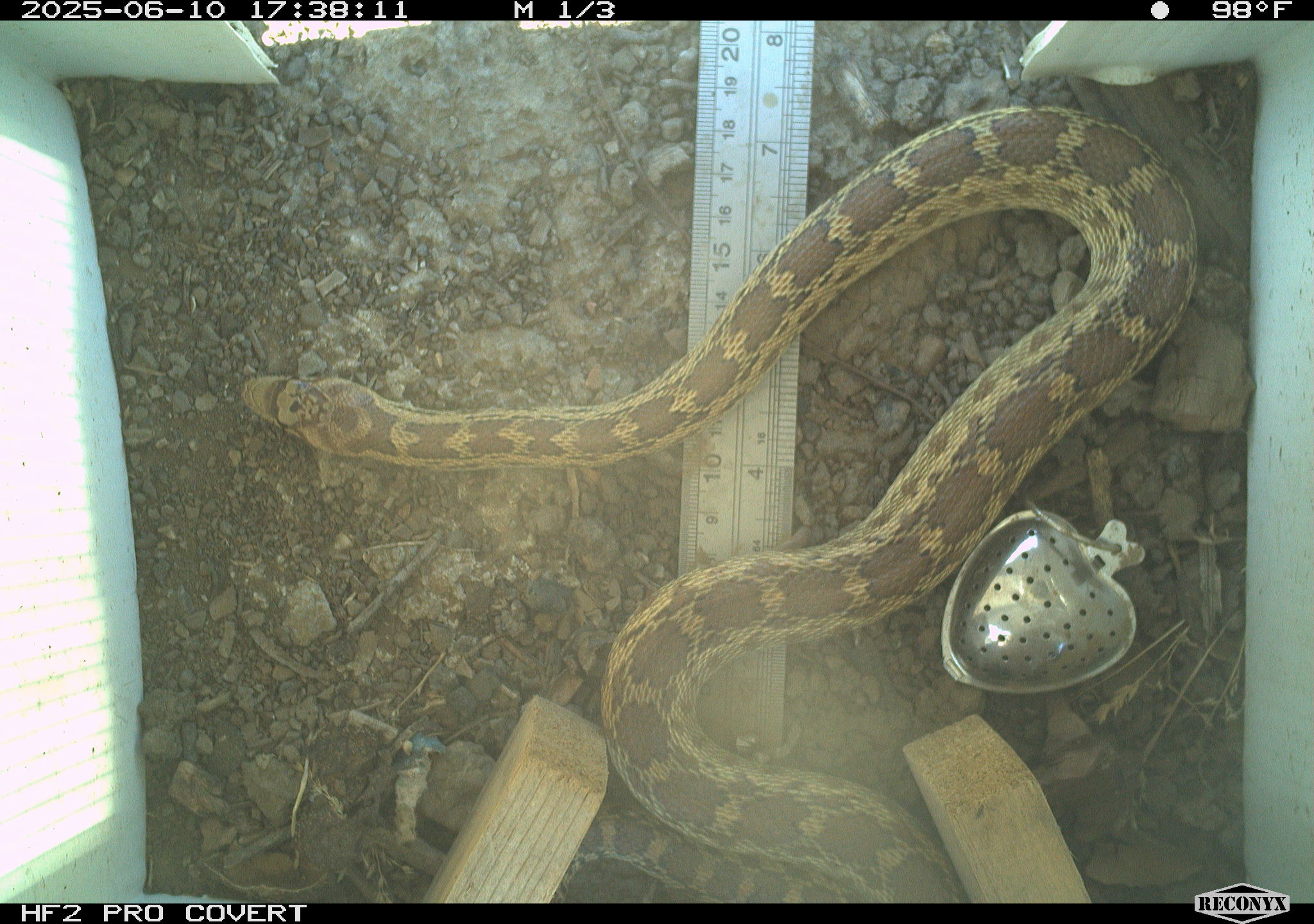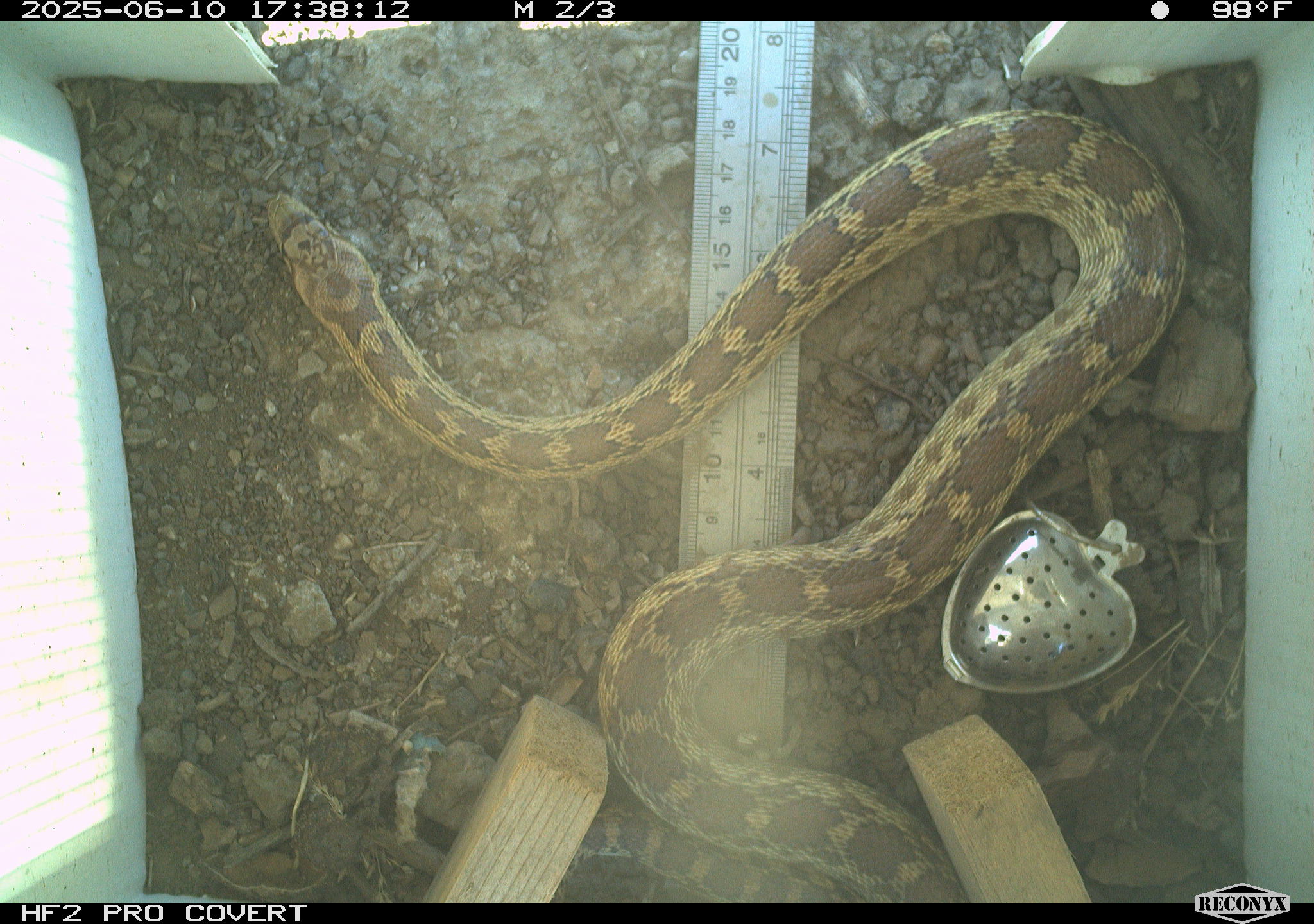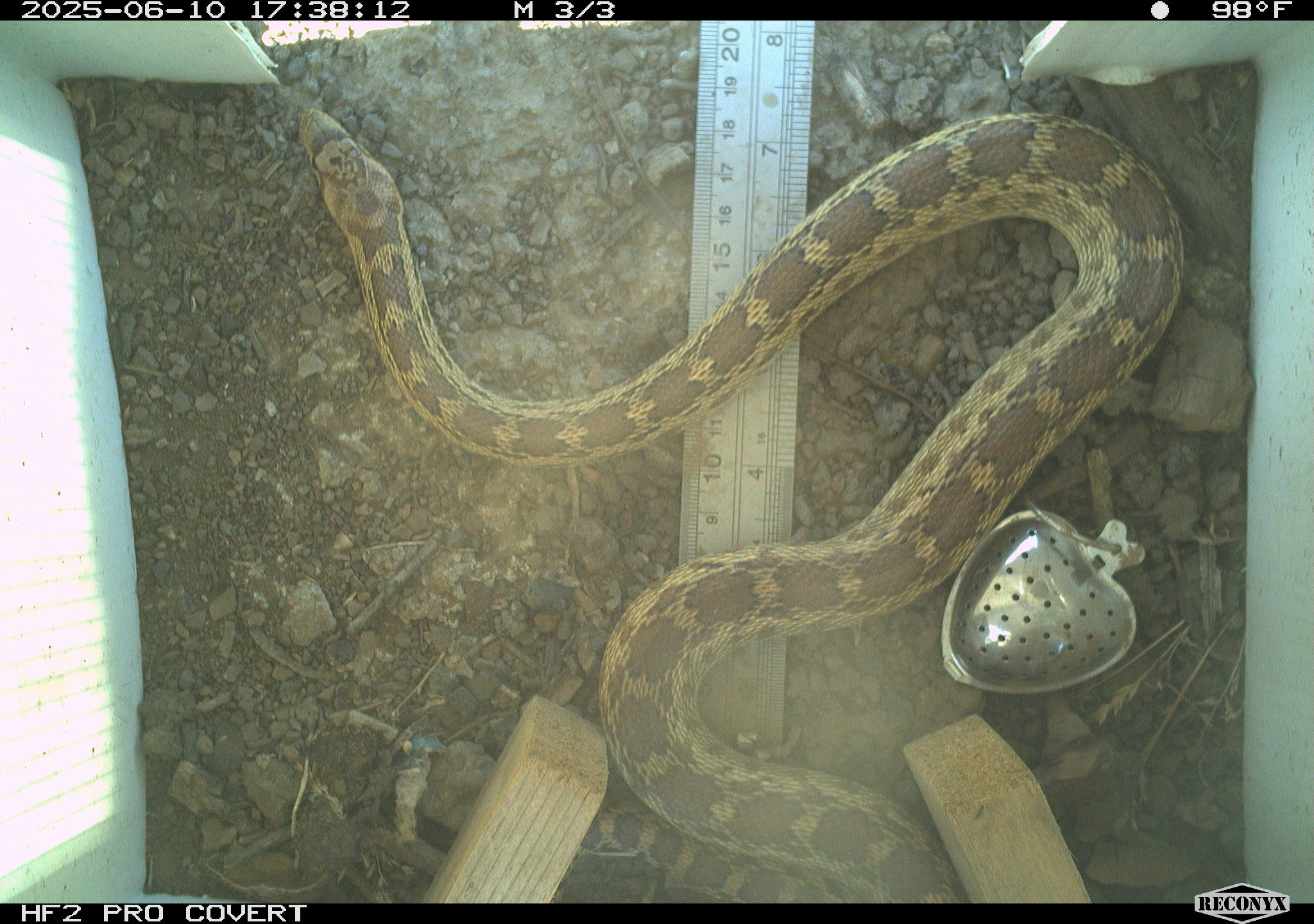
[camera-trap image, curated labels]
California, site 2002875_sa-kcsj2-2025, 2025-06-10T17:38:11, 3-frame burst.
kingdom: Animalia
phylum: Chordata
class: Reptilia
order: Squamata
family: Colubridae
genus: Pituophis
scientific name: Pituophis catenifer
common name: gophersnake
Gophersnake (Pituophis catenifer).